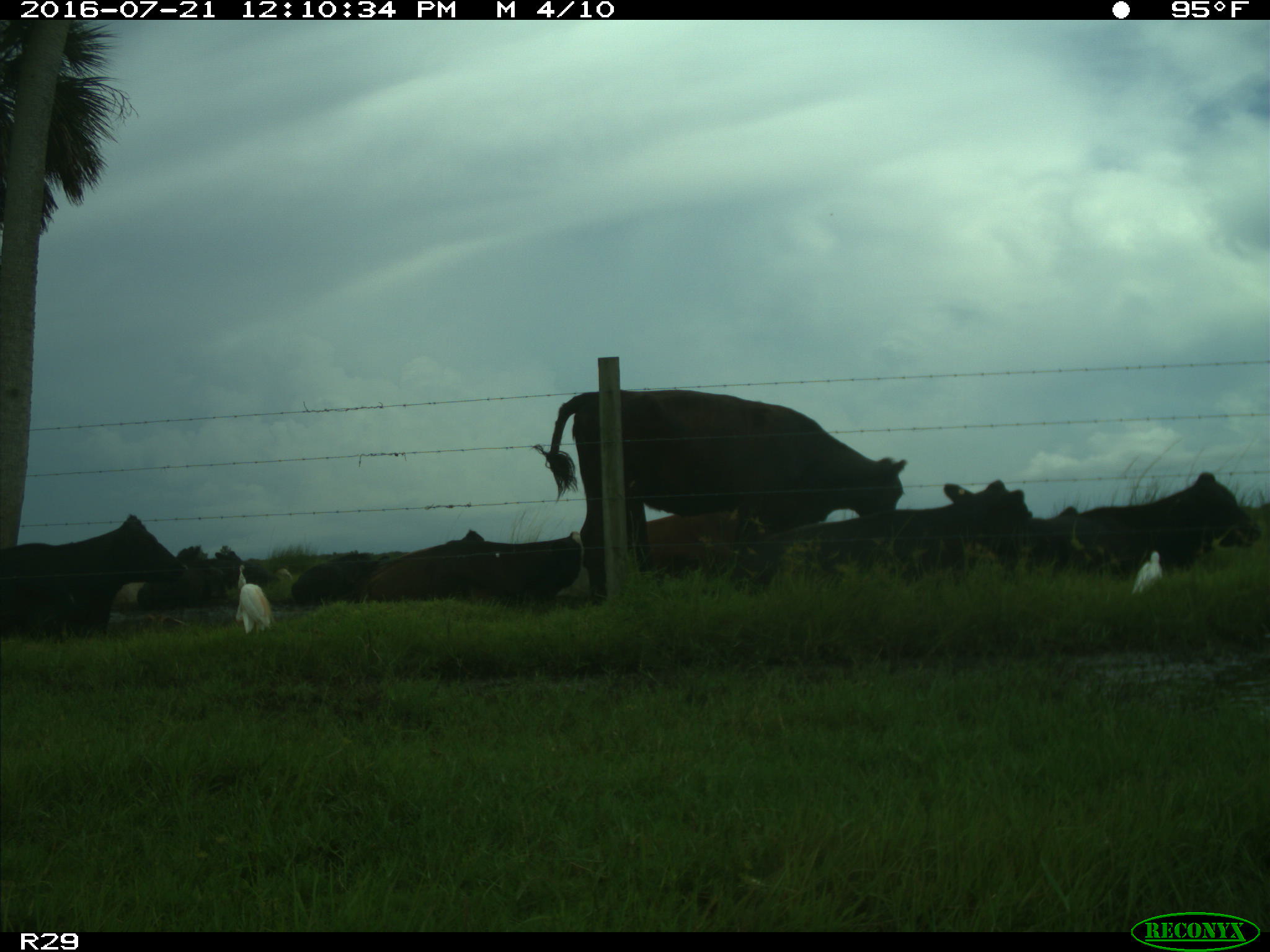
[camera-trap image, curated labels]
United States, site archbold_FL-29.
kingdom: Animalia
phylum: Chordata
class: Mammalia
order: Artiodactyla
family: Bovidae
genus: Bos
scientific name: Bos taurus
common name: domestic cow